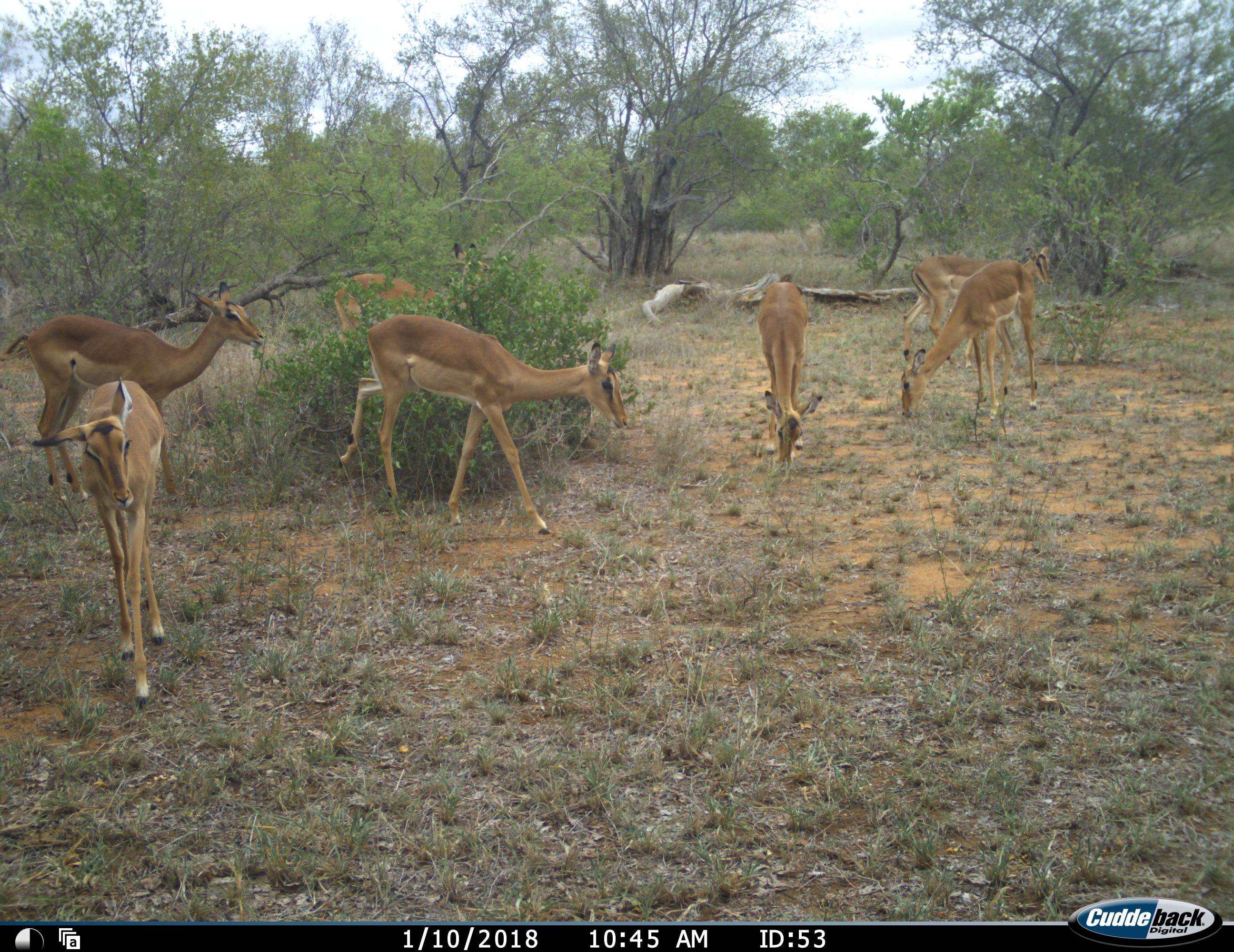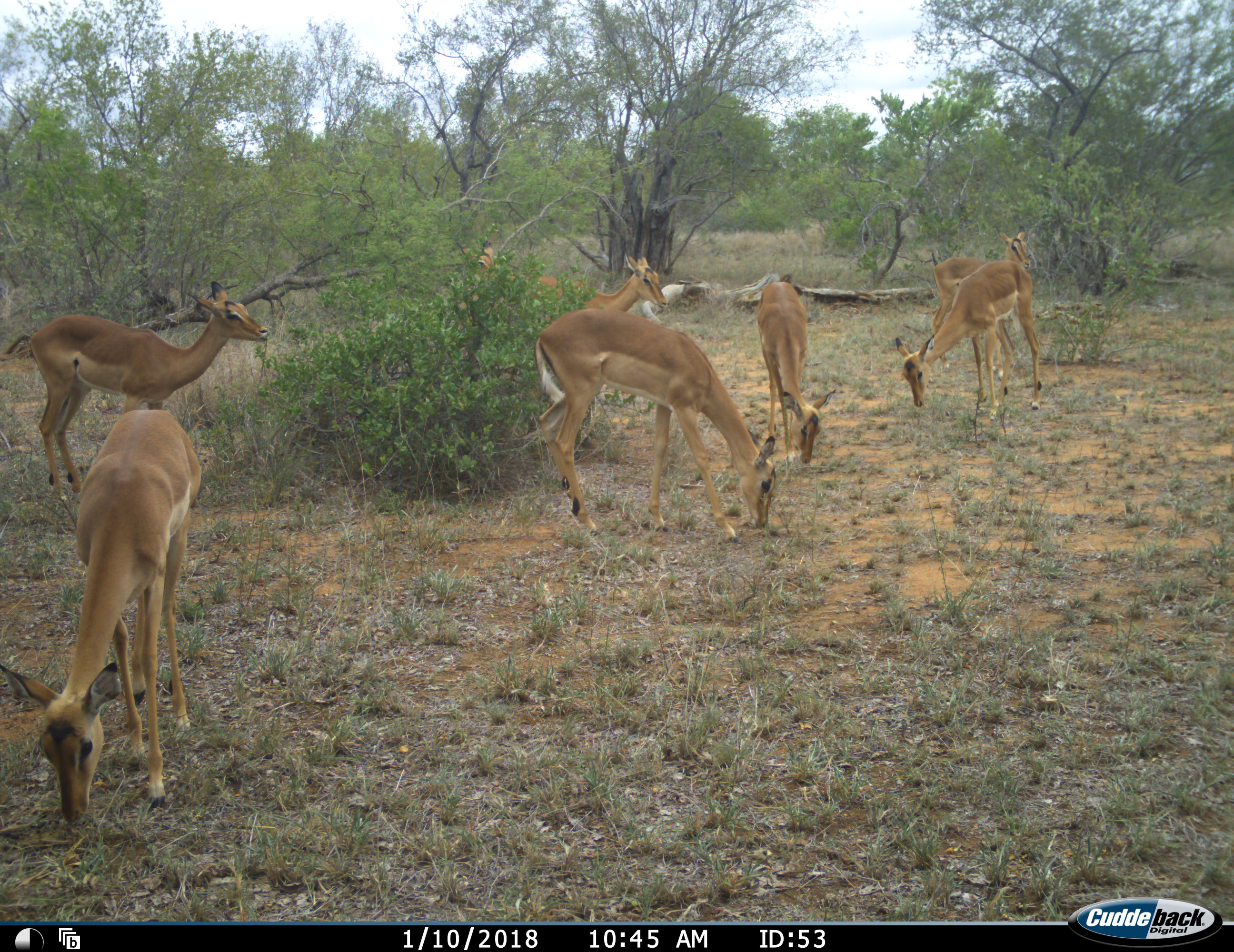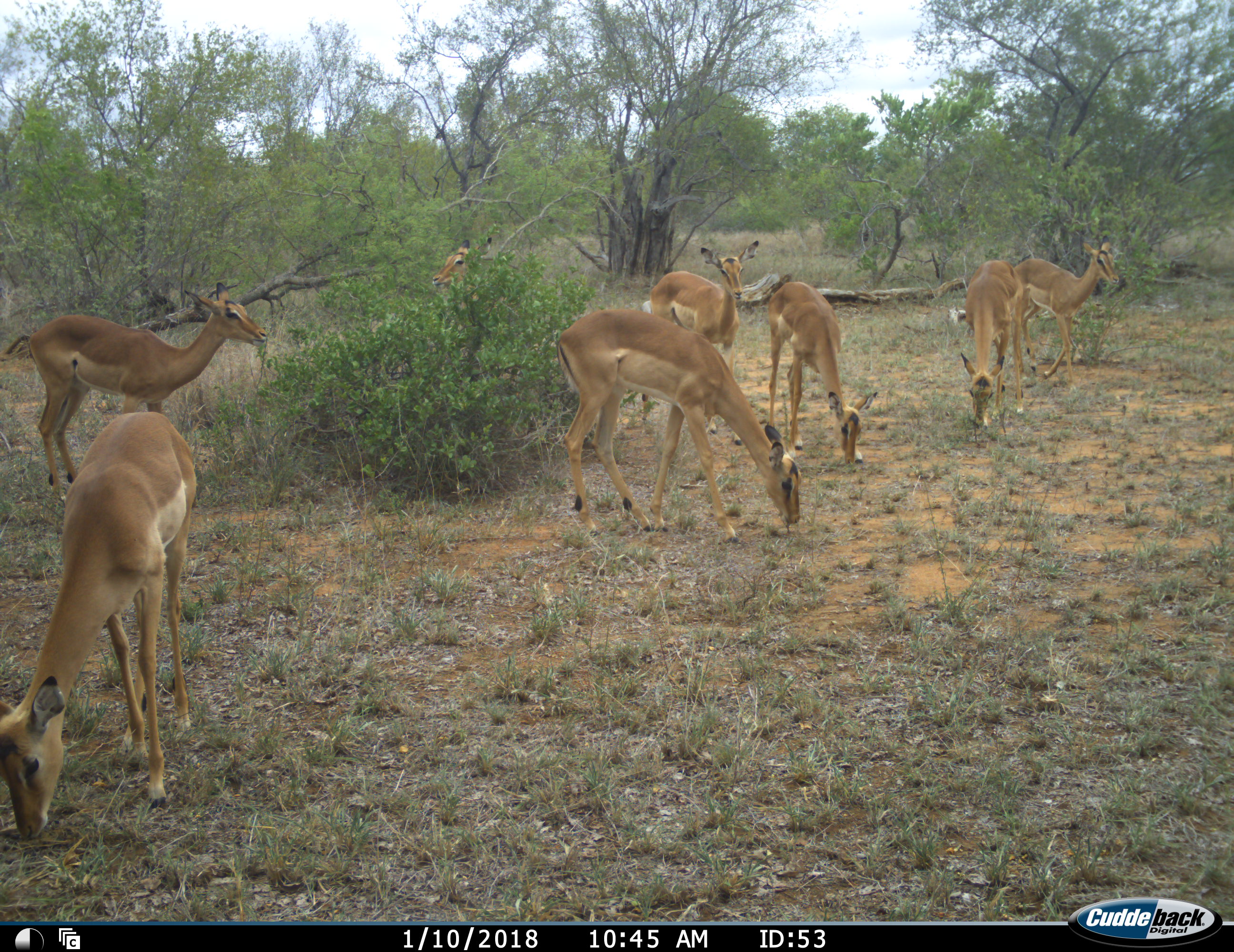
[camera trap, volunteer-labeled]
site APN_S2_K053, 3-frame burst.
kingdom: Animalia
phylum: Chordata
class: Mammalia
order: Artiodactyla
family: Bovidae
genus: Aepyceros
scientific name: Aepyceros melampus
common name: impala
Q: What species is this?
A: Impala (Aepyceros melampus).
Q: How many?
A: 7.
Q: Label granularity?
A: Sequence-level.